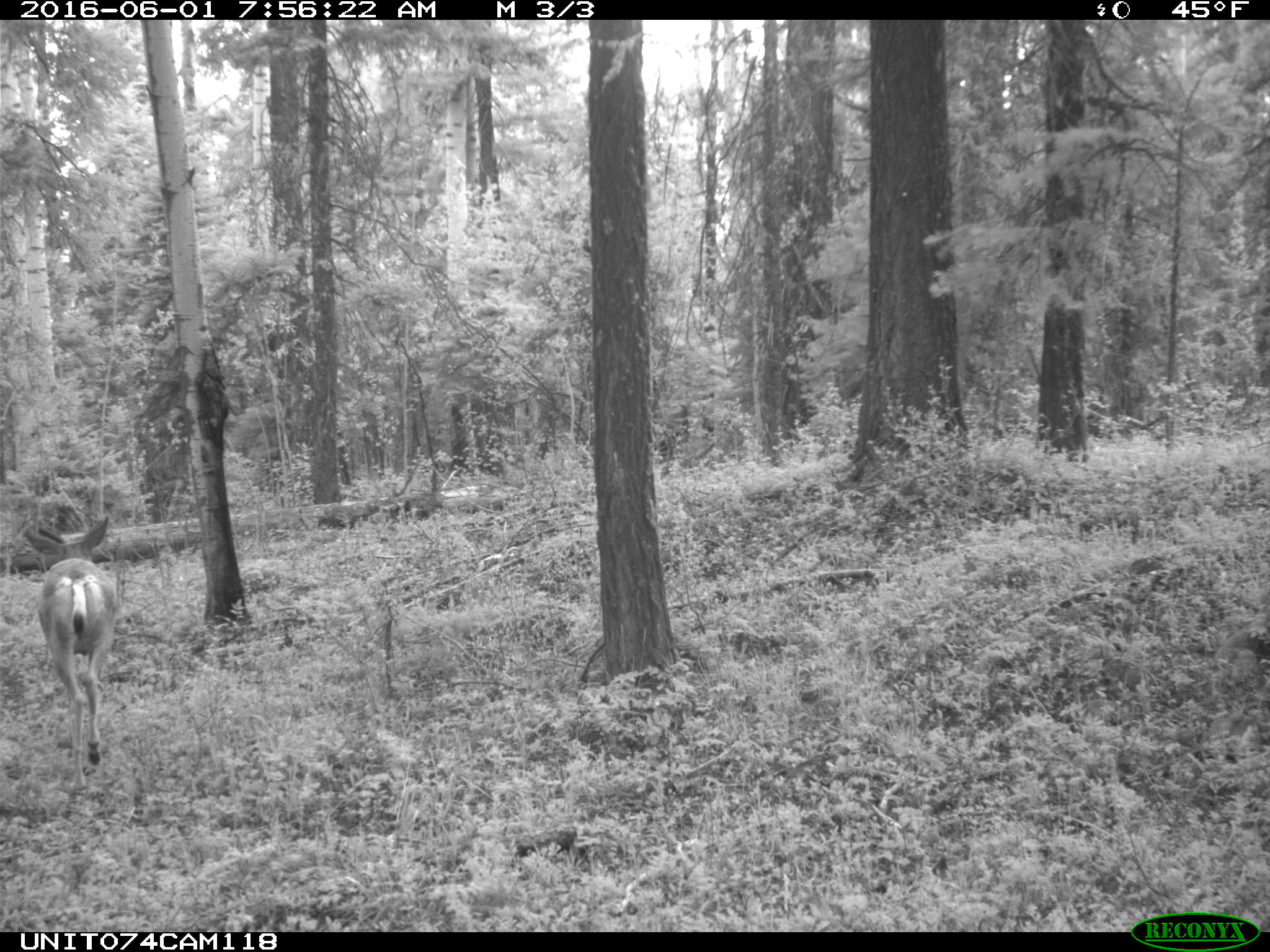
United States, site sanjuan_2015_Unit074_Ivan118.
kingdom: Animalia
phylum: Chordata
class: Mammalia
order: Artiodactyla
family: Cervidae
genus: Odocoileus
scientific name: Odocoileus hemionus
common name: mule deer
Odocoileus hemionus (mule deer).